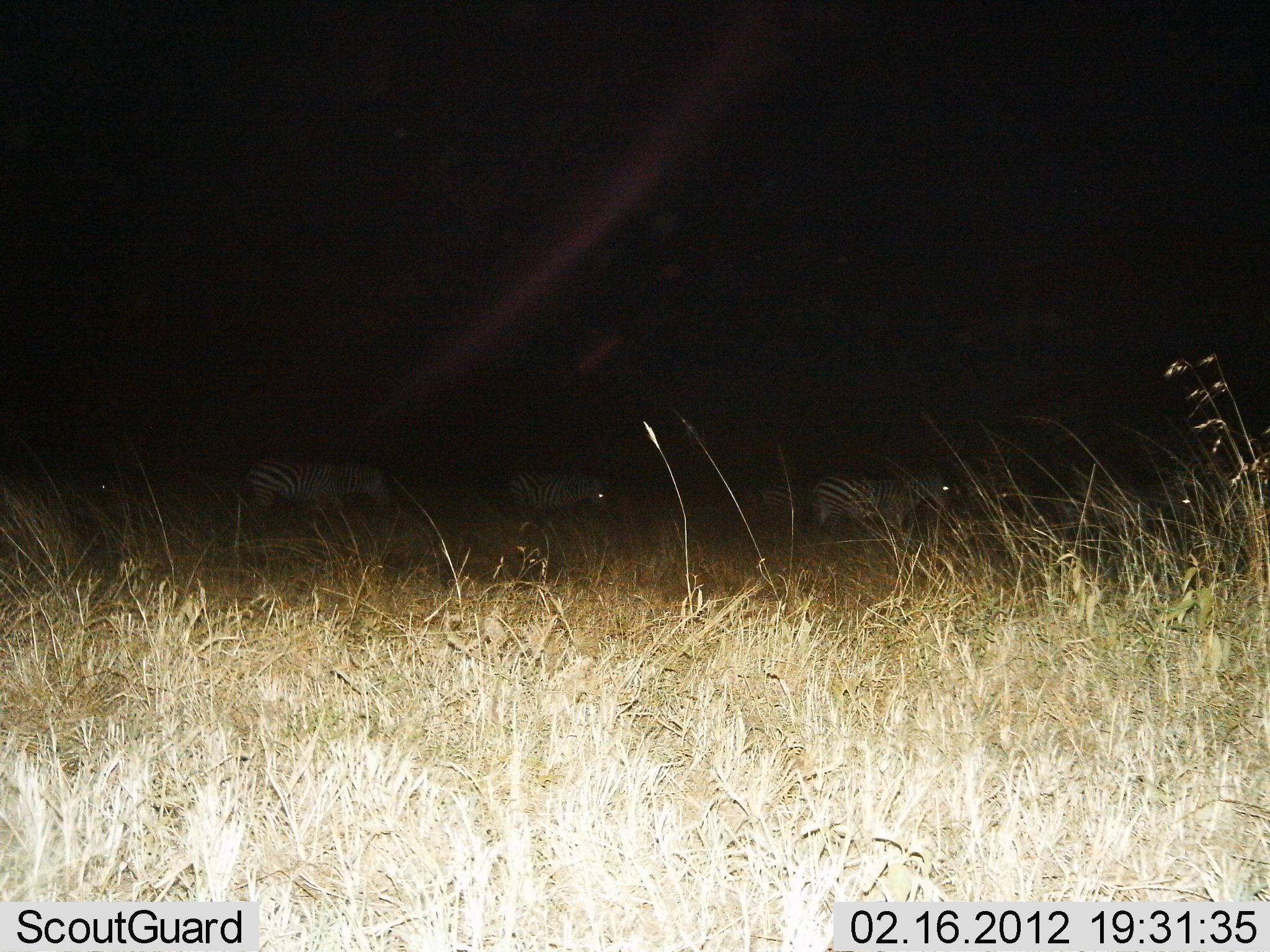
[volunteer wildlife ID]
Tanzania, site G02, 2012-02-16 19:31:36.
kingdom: Animalia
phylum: Chordata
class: Mammalia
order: Perissodactyla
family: Equidae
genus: Equus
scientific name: Equus quagga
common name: plains zebra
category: zebra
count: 4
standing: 21%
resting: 0%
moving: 79%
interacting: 0%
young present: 4%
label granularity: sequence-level